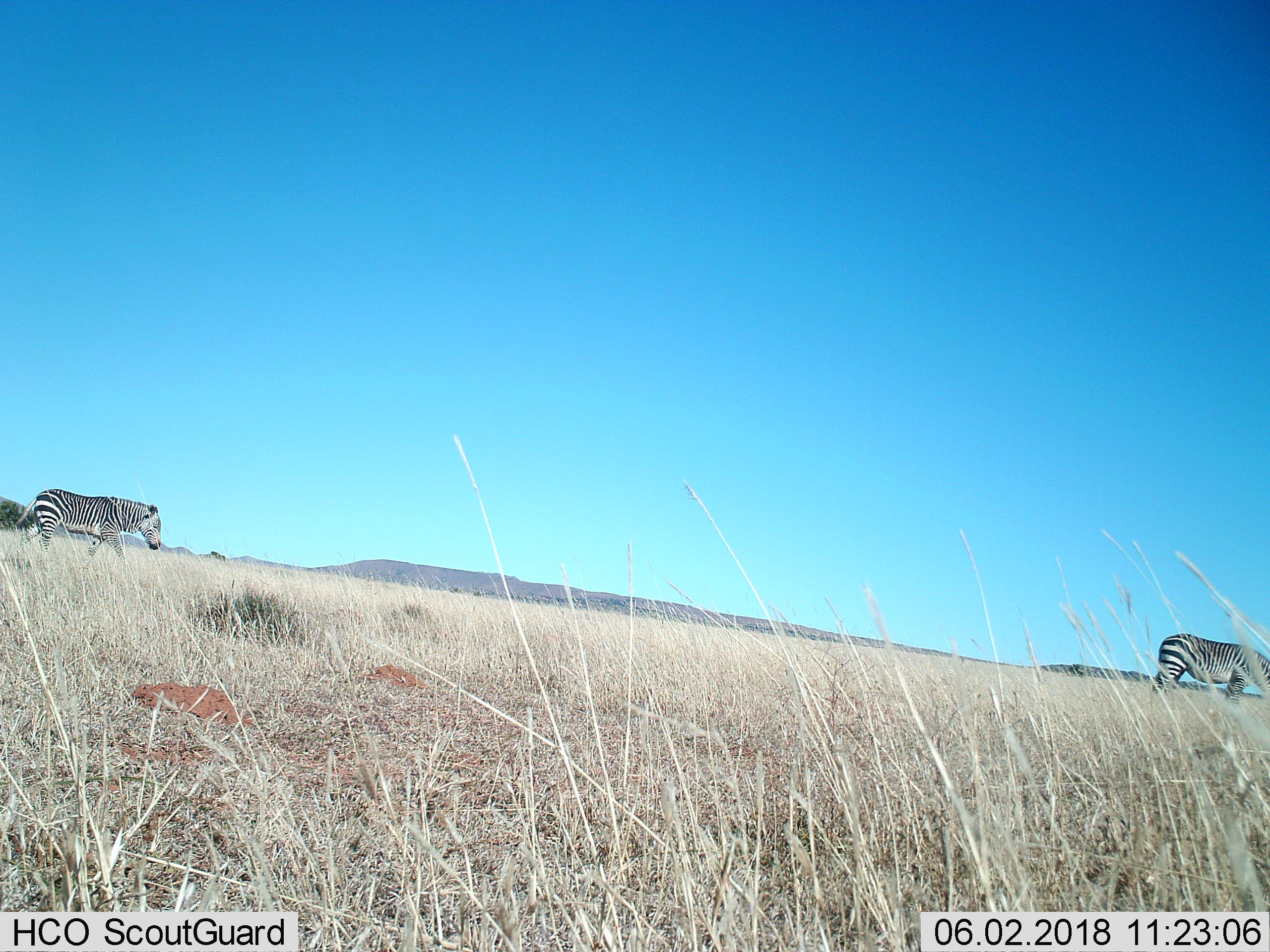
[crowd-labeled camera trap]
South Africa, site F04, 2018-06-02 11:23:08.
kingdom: Animalia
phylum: Chordata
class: Mammalia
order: Perissodactyla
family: Equidae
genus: Equus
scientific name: Equus zebra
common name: mountain zebra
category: zebramountain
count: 2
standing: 0%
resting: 0%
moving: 100%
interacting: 0%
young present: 0%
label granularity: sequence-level